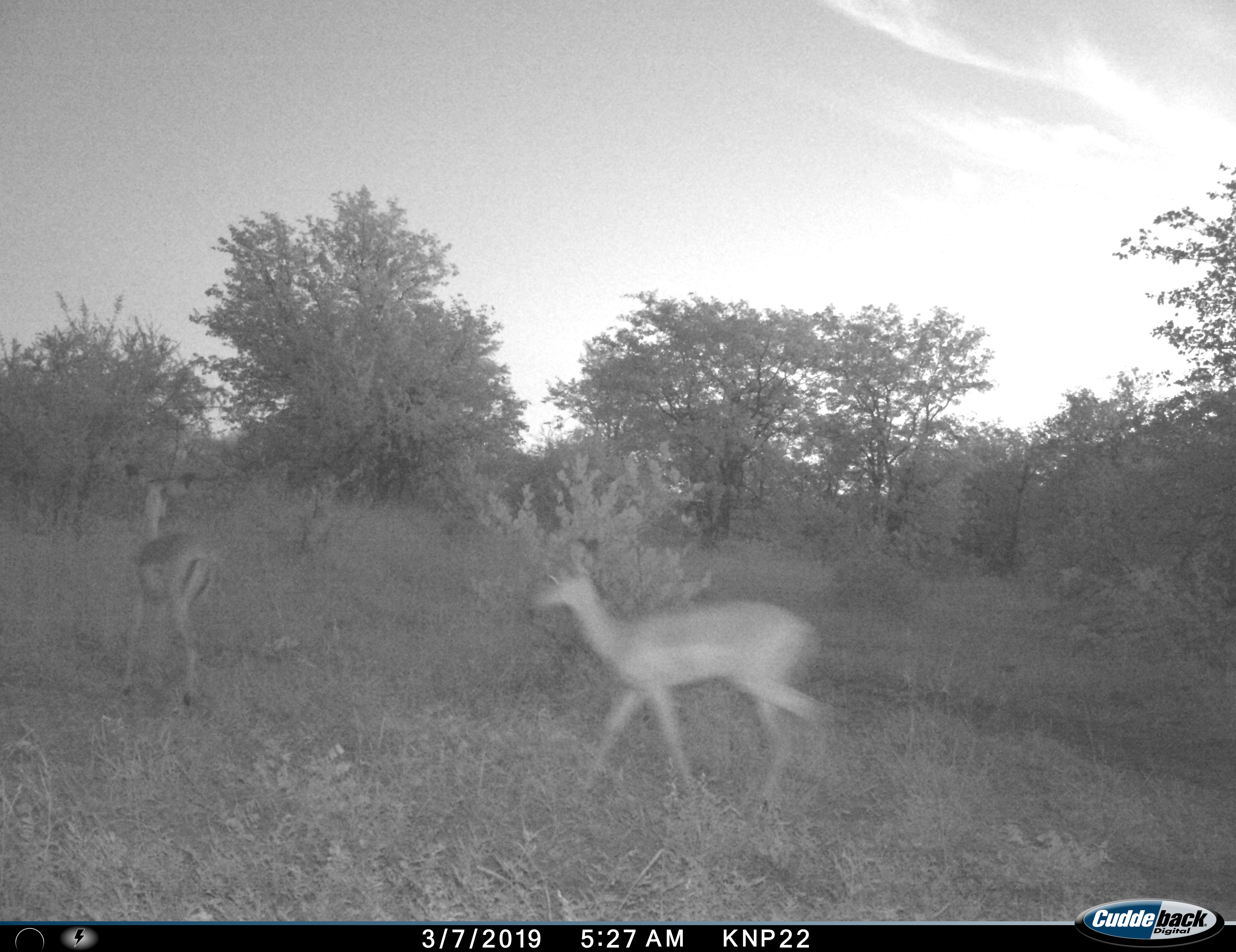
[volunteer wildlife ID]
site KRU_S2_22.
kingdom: Animalia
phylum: Chordata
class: Mammalia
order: Artiodactyla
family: Bovidae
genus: Aepyceros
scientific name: Aepyceros melampus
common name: impala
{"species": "impala (Aepyceros melampus)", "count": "2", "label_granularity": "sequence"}